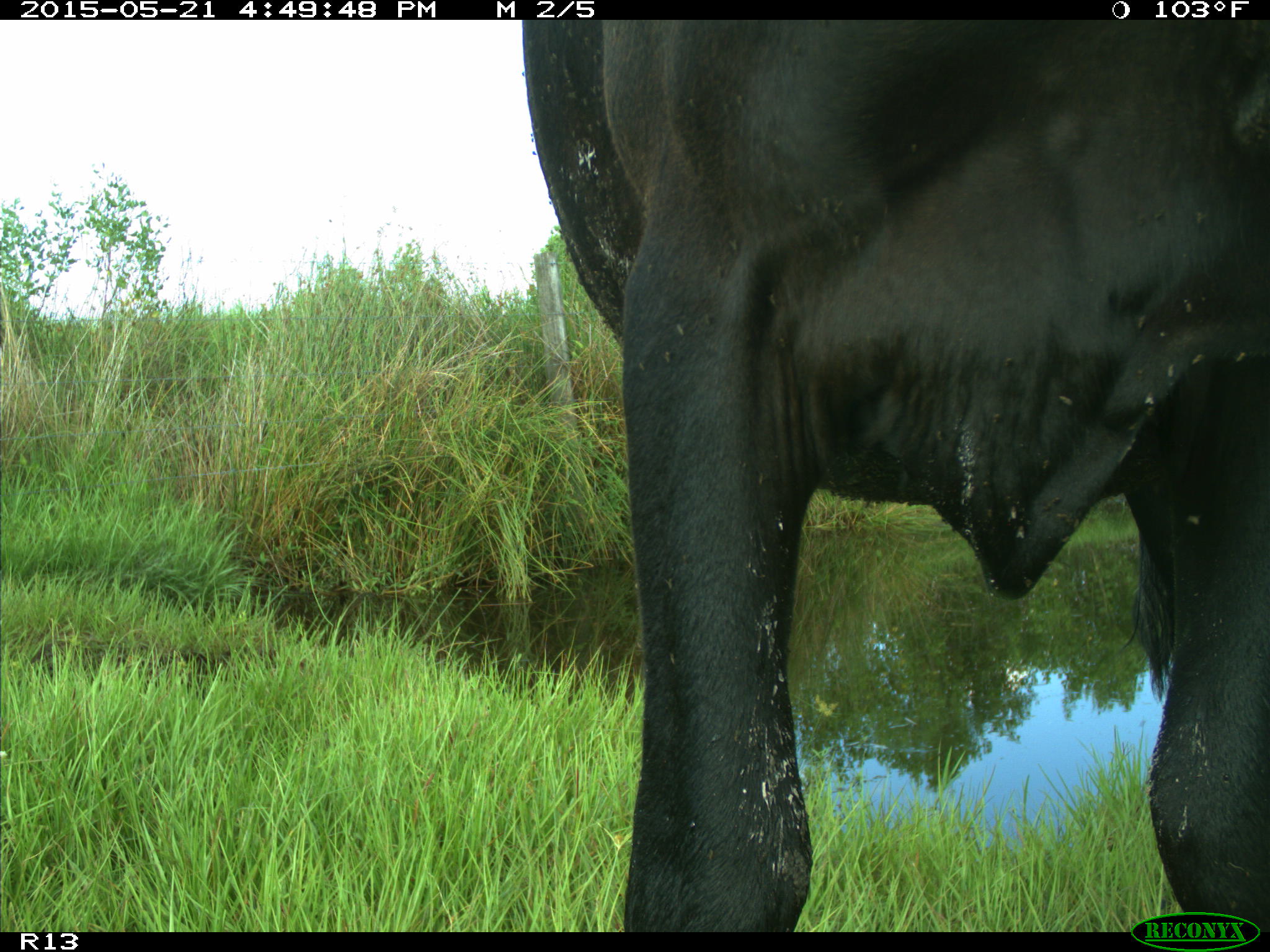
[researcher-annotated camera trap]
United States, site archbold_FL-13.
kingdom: Animalia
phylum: Chordata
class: Mammalia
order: Artiodactyla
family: Bovidae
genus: Bos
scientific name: Bos taurus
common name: domestic cow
Bos taurus (domestic cow).